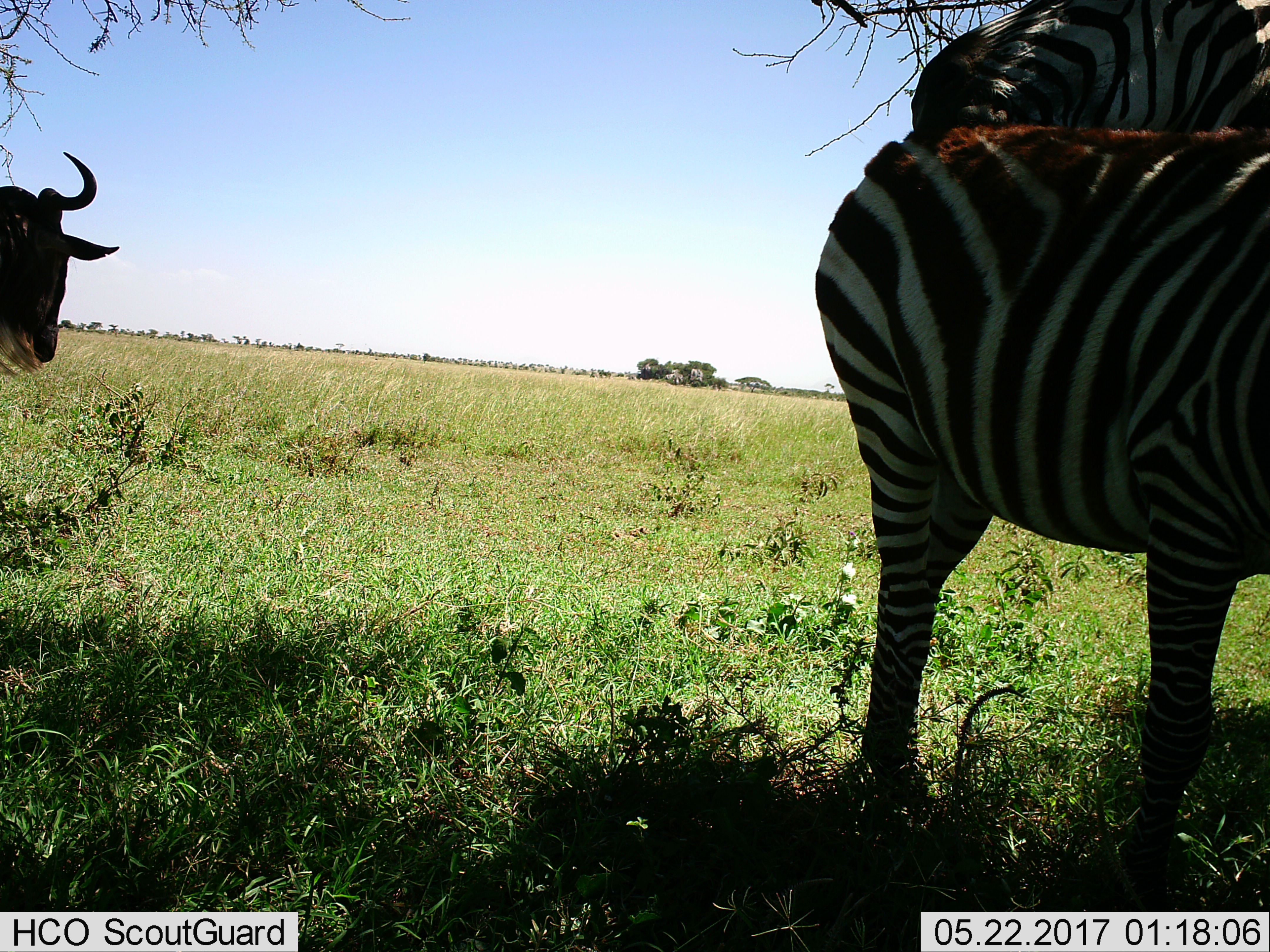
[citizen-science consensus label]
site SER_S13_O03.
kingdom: Animalia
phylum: Chordata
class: Mammalia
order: Perissodactyla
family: Equidae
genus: Equus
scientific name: Equus quagga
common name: plains zebra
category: zebraplains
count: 2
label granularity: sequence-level